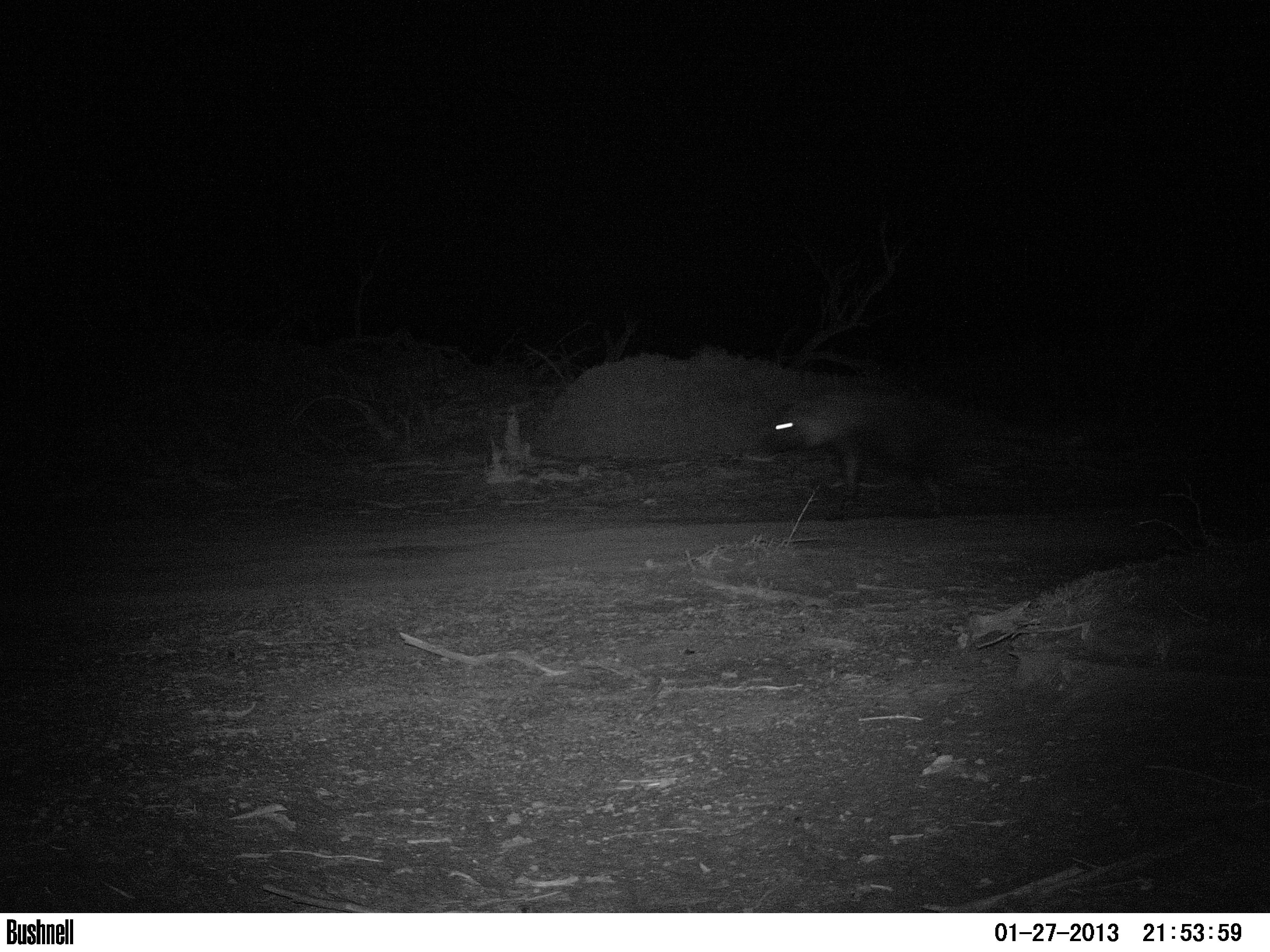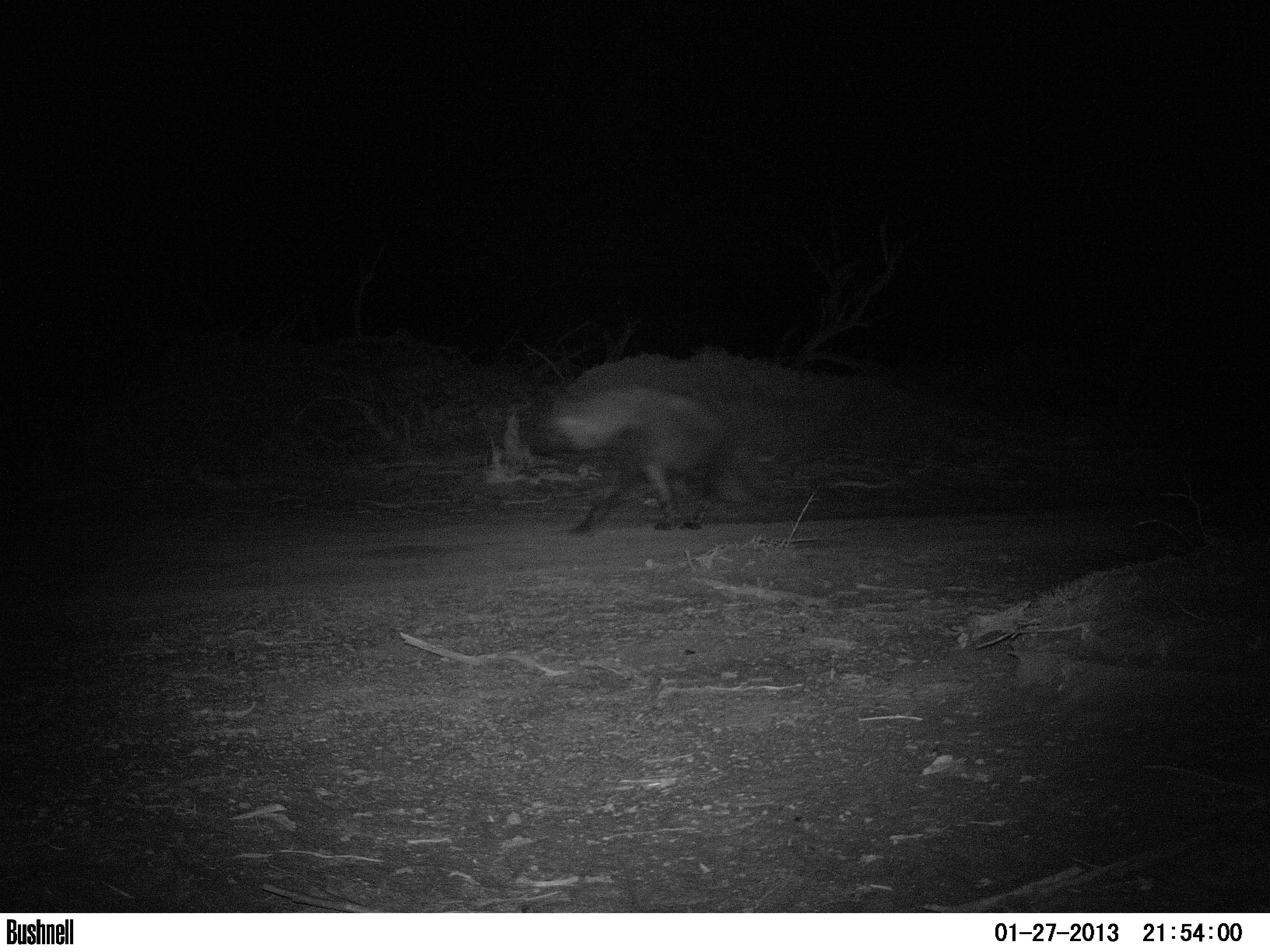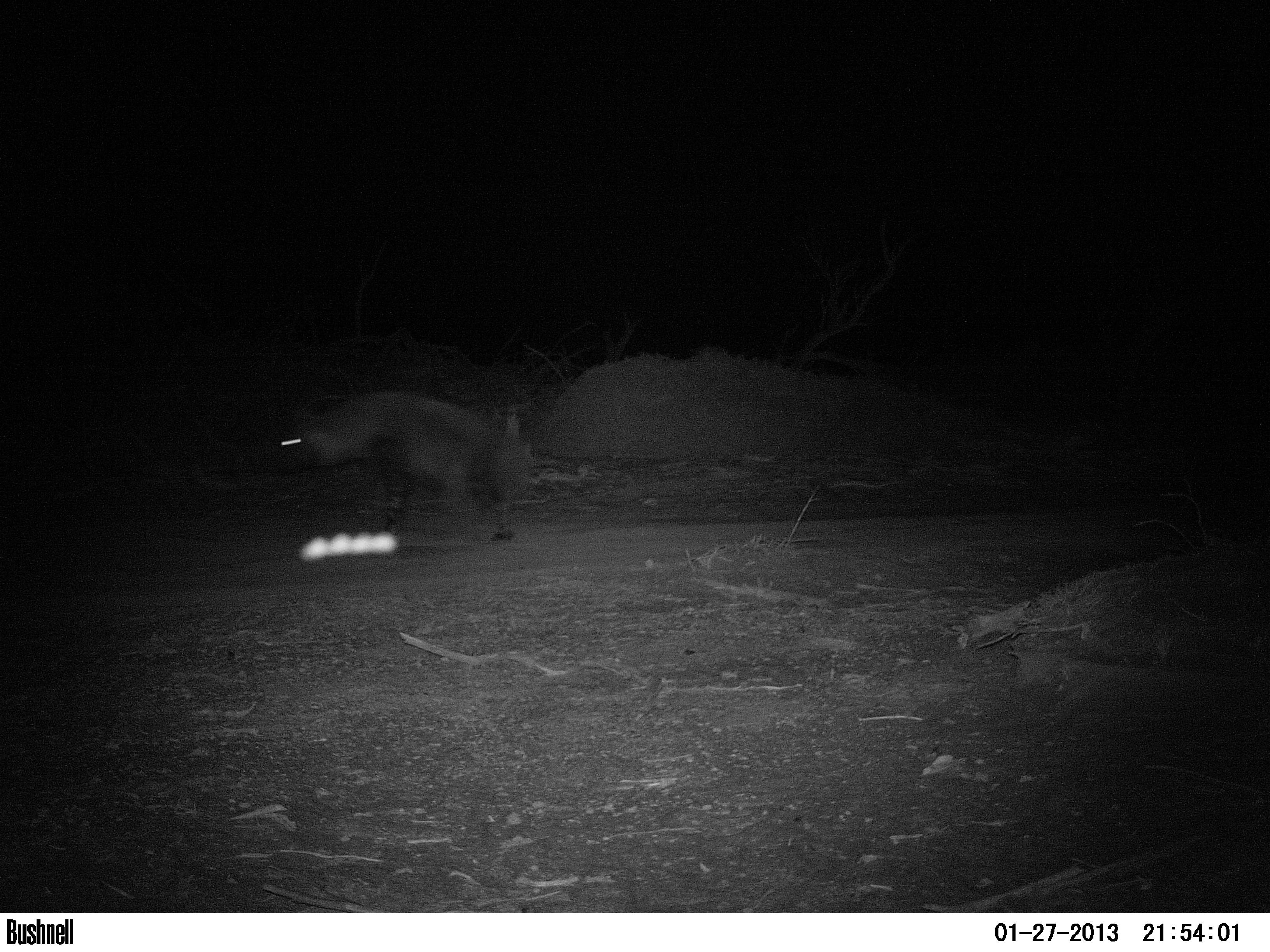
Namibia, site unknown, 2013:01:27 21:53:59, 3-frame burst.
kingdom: Animalia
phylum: Chordata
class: Mammalia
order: Carnivora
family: Hyaenidae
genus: Parahyaena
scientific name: Parahyaena brunnea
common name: brown hyena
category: hyaena brunnea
Hyaena brunnea (brown hyena) (Parahyaena brunnea).